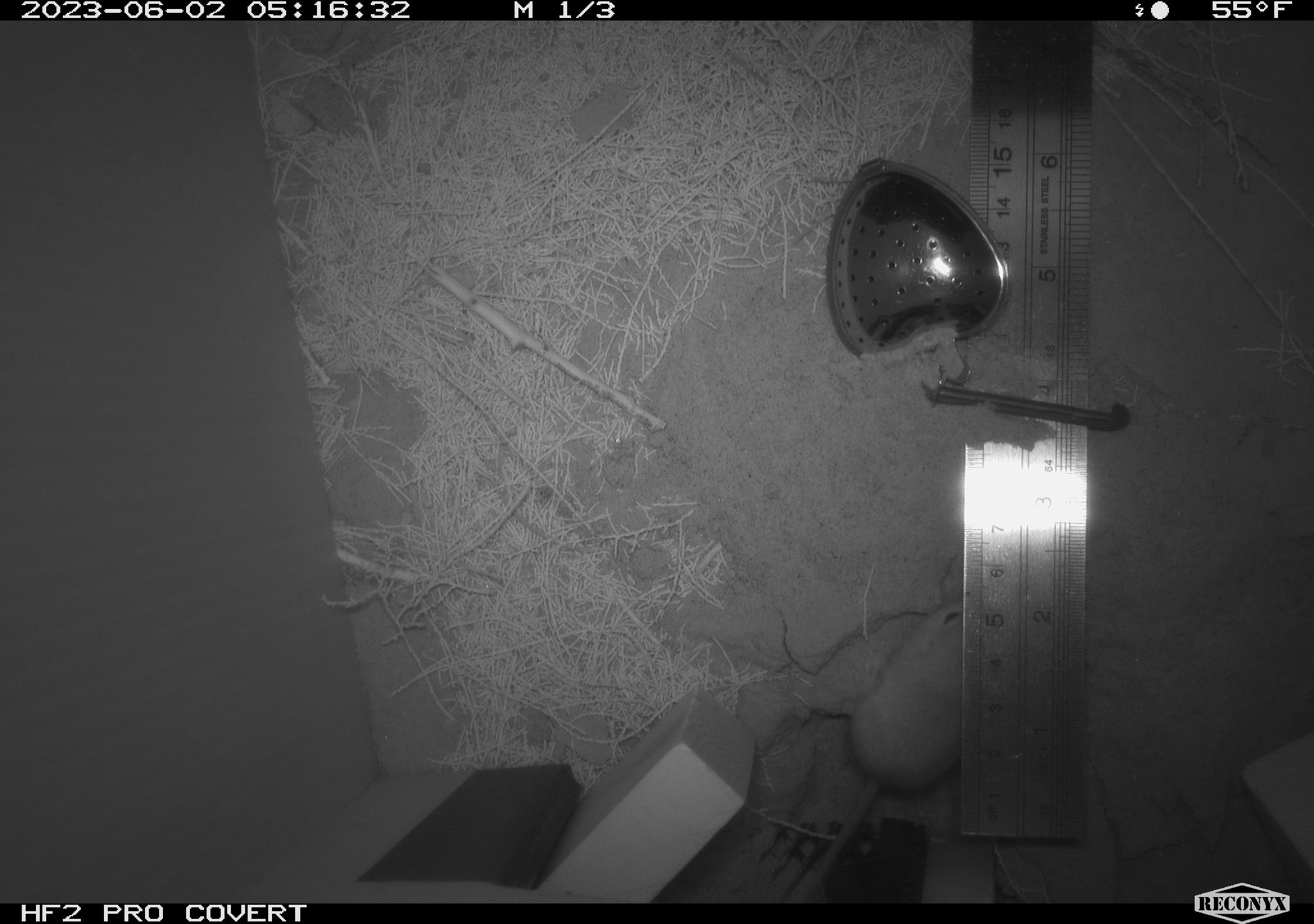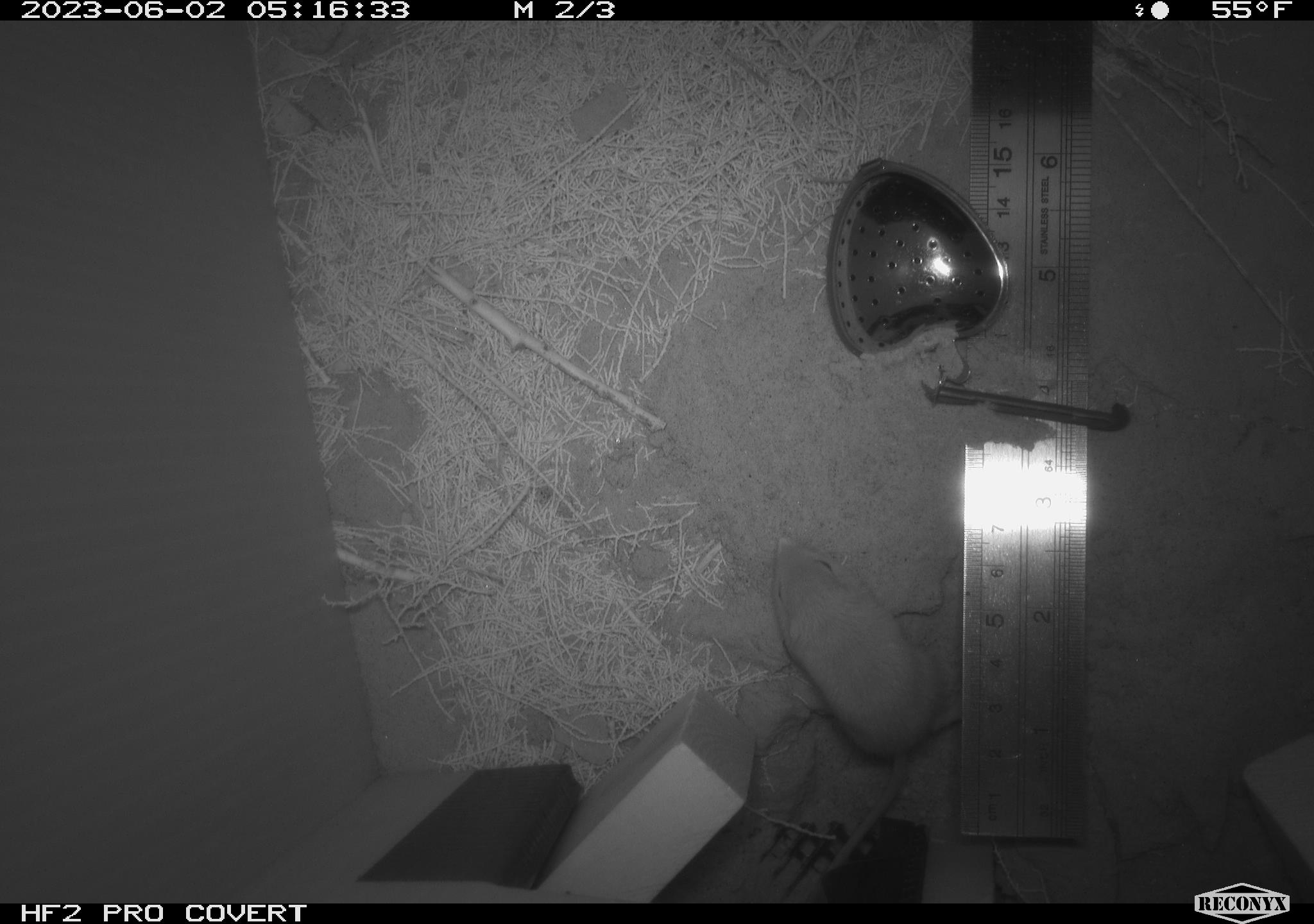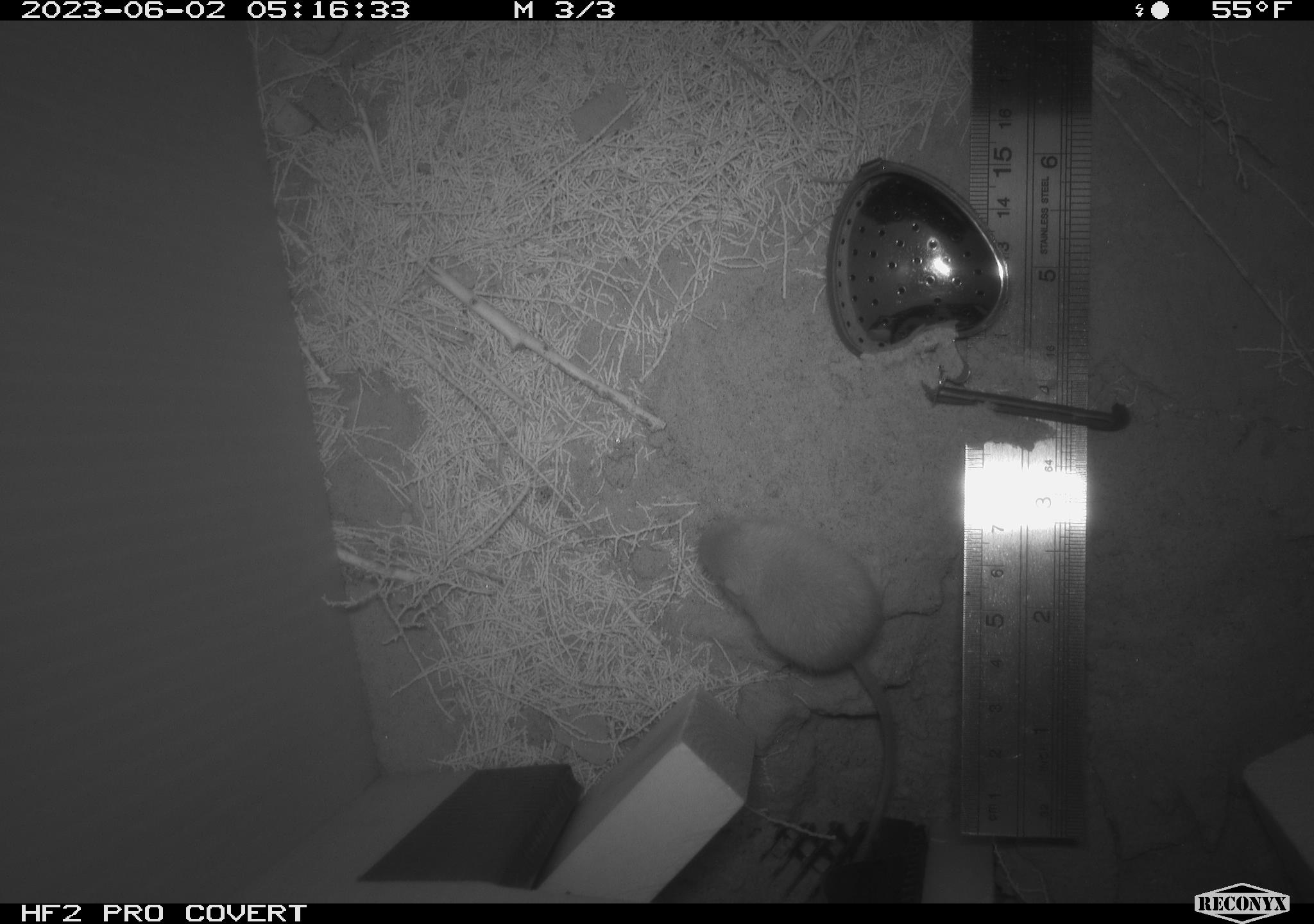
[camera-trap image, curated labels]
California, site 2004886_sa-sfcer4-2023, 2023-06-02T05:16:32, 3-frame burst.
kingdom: Animalia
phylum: Chordata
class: Mammalia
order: Rodentia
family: Heteromyidae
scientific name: Heteromyidae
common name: kangaroo rats and pocket mice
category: heteromyidae family